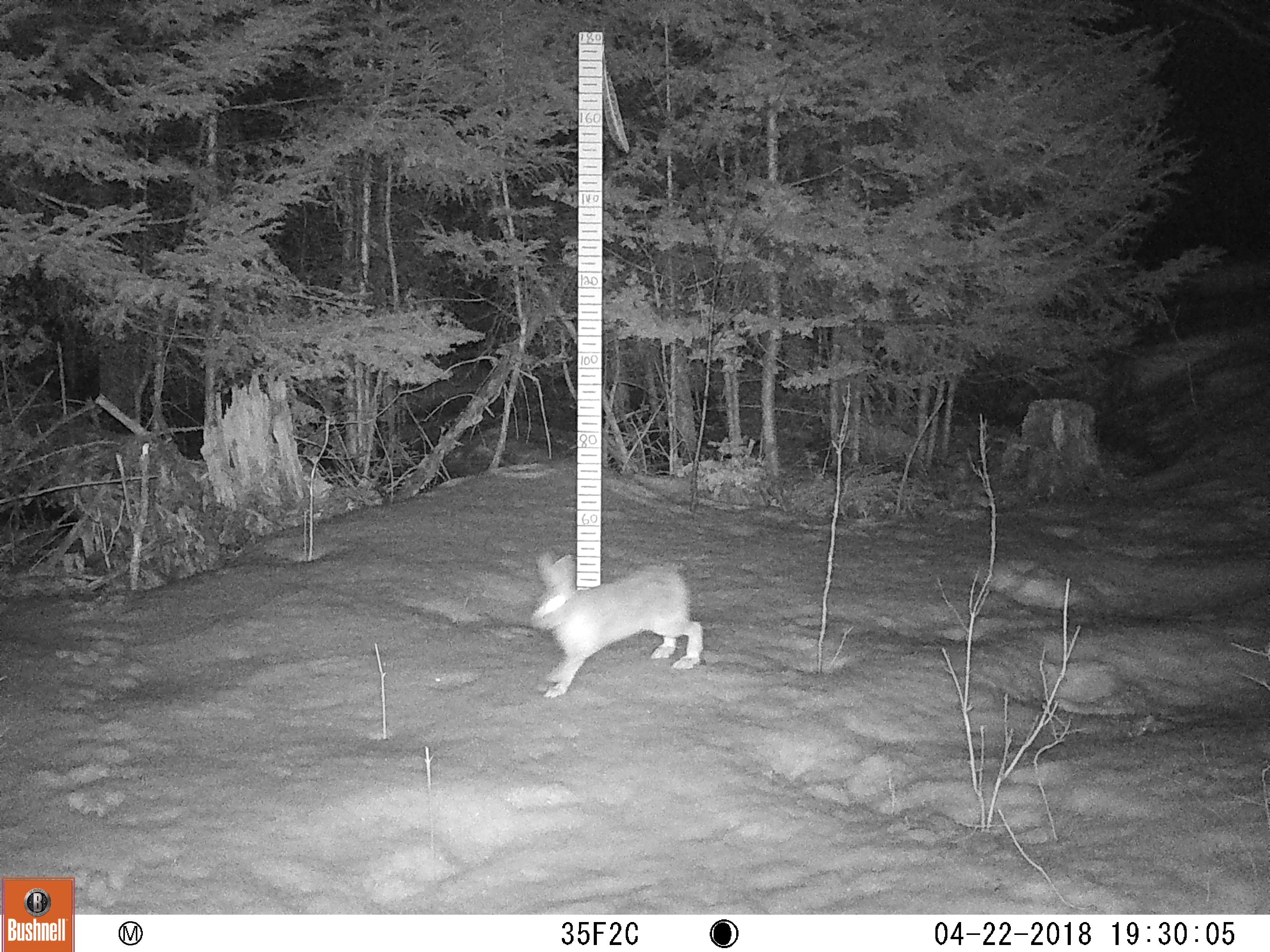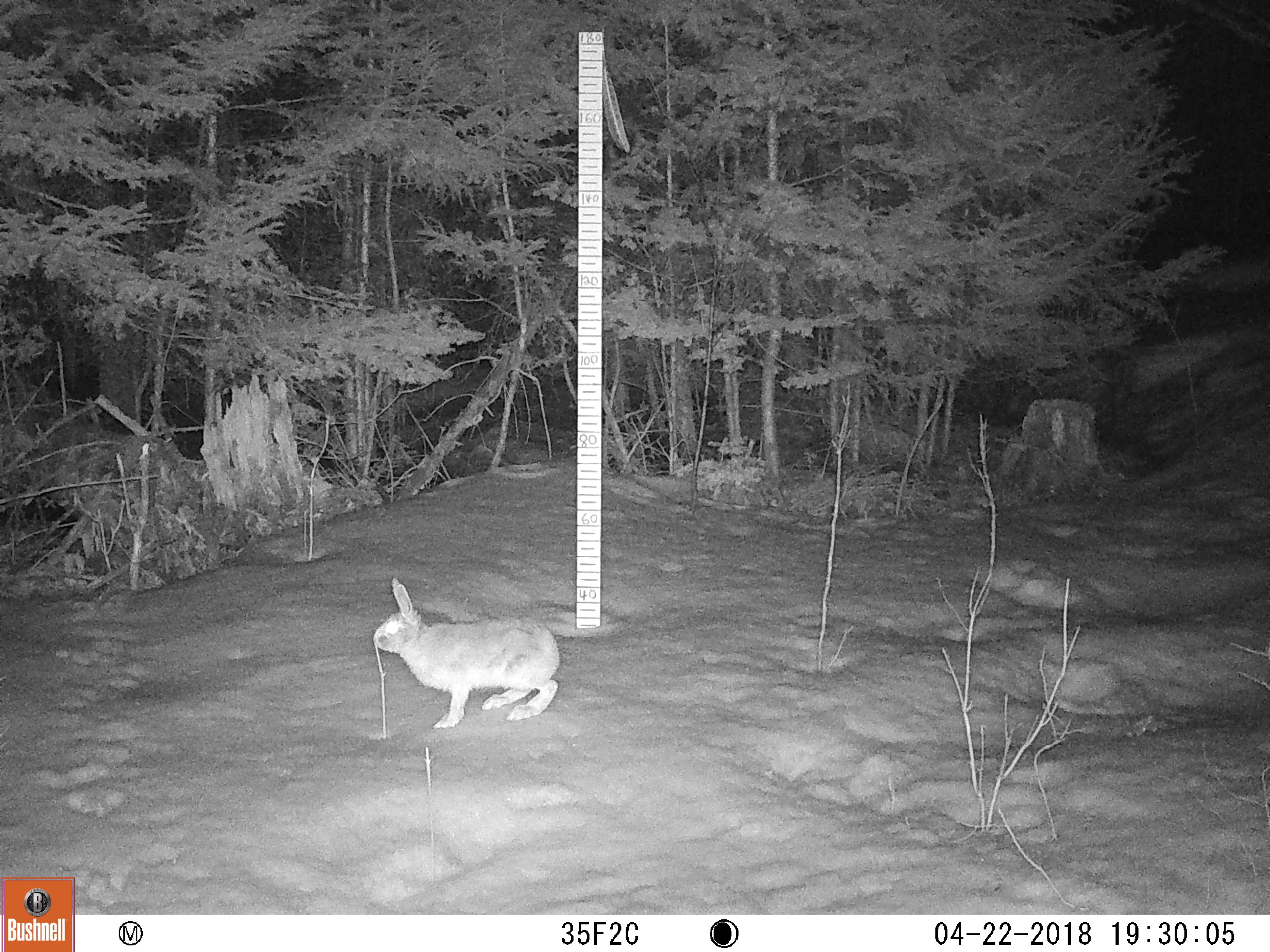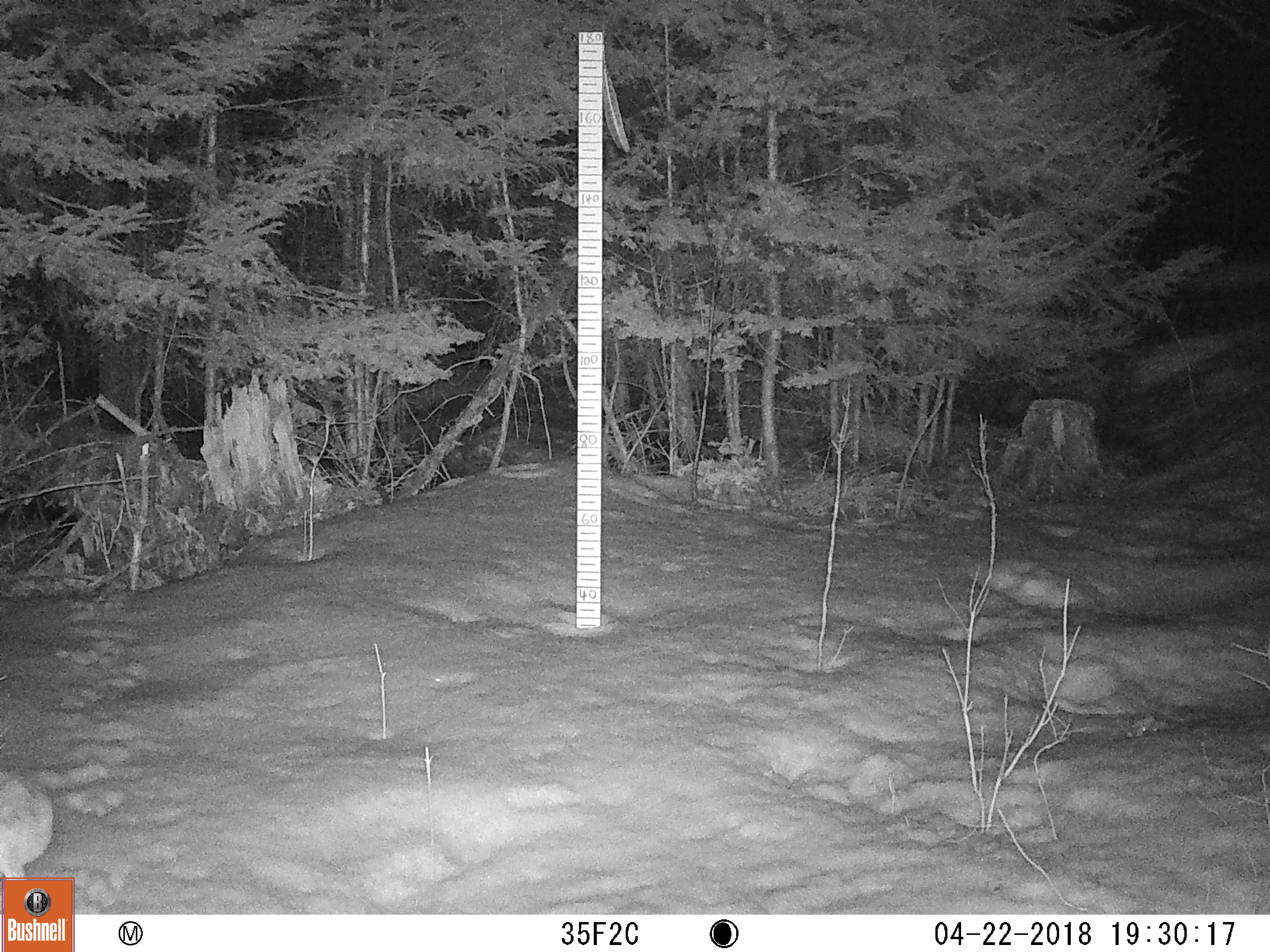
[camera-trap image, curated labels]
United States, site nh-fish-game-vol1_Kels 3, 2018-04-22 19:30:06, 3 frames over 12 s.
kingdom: Animalia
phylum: Chordata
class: Mammalia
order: Lagomorpha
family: Leporidae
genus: Lepus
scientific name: Lepus americanus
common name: snowshoe hare